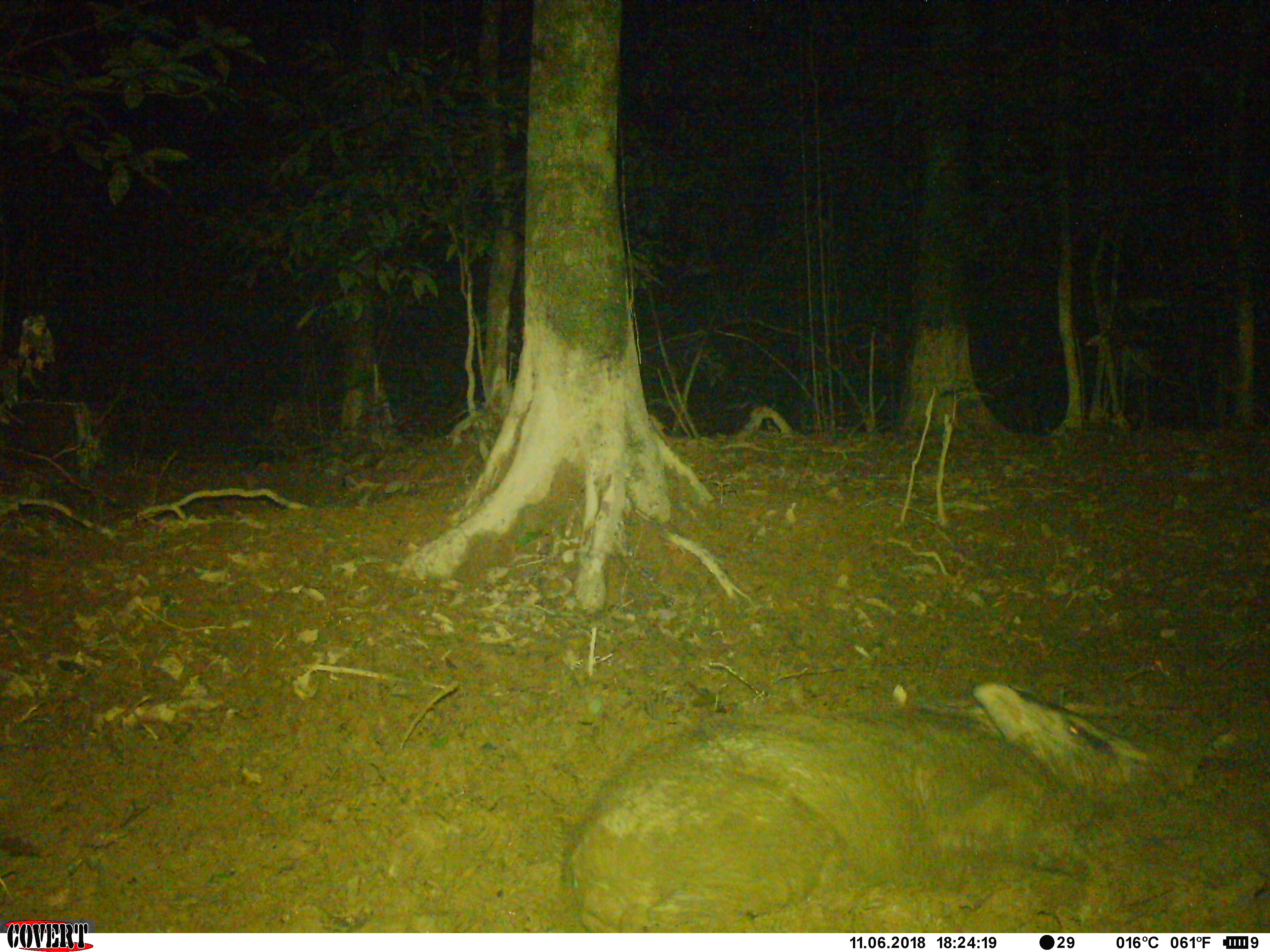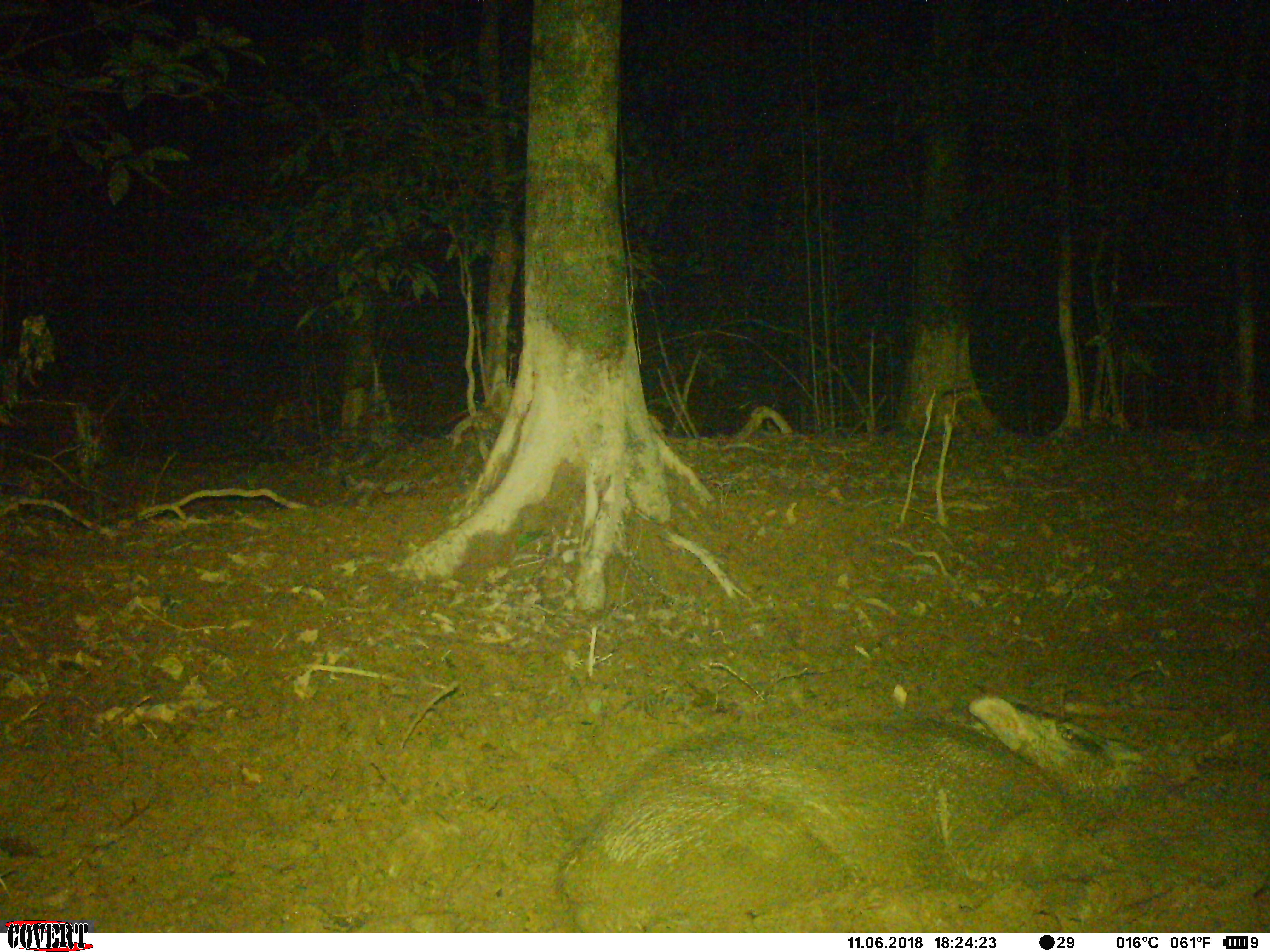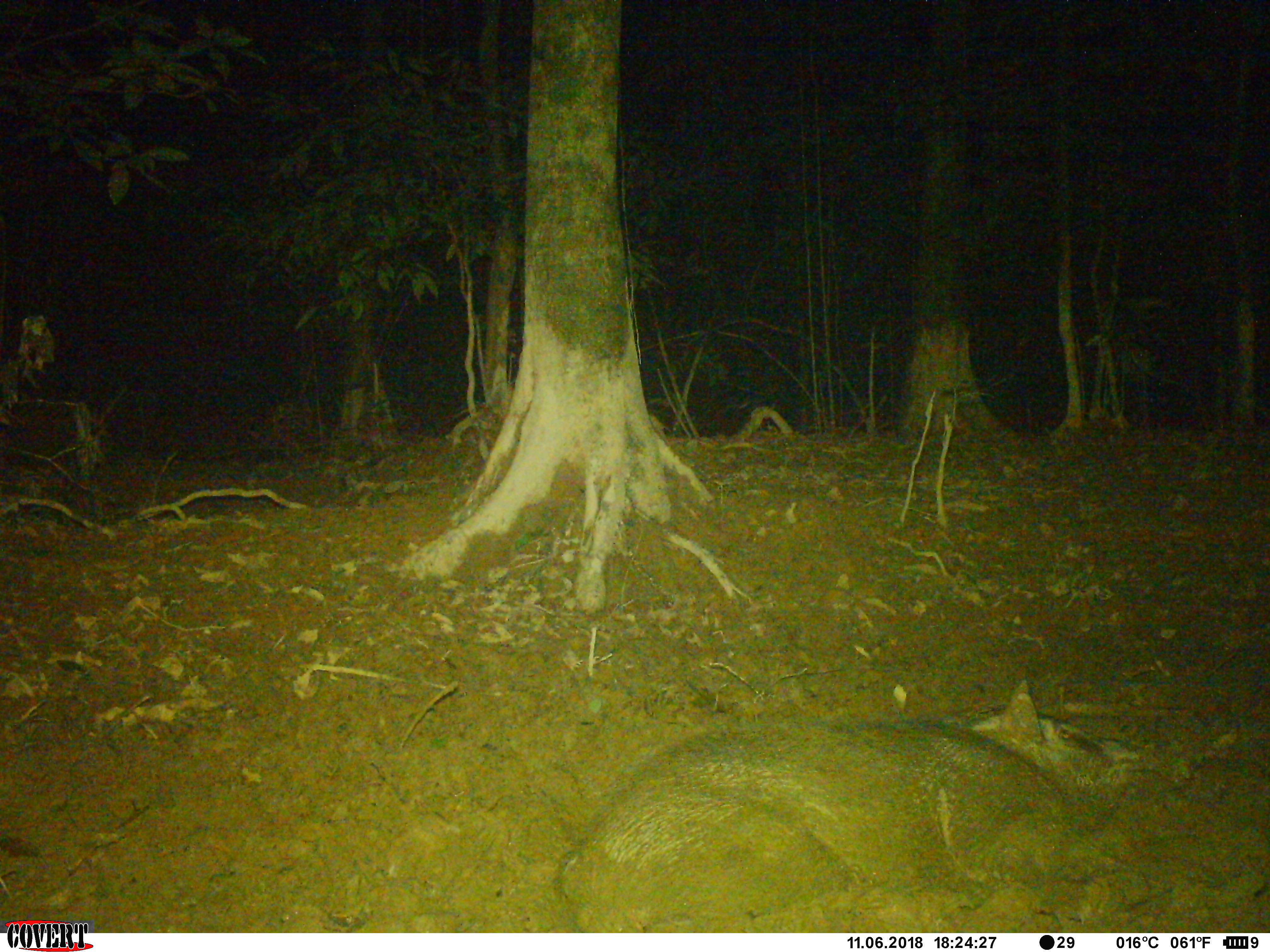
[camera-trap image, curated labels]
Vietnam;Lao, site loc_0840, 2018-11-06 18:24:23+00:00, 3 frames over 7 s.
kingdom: Animalia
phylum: Chordata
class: Mammalia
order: Artiodactyla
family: Suidae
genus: Sus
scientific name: Sus scrofa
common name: eurasian wild pig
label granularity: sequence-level